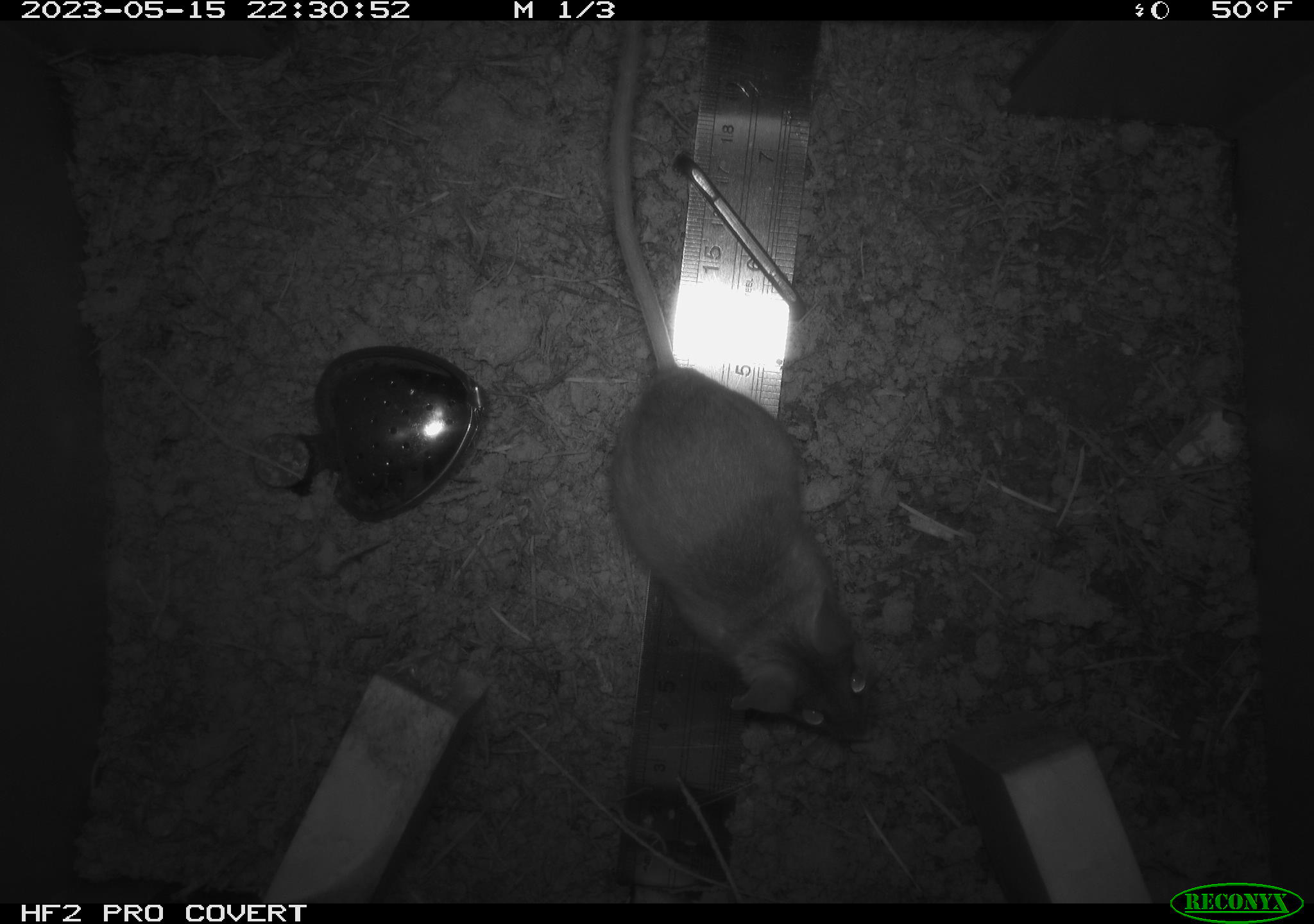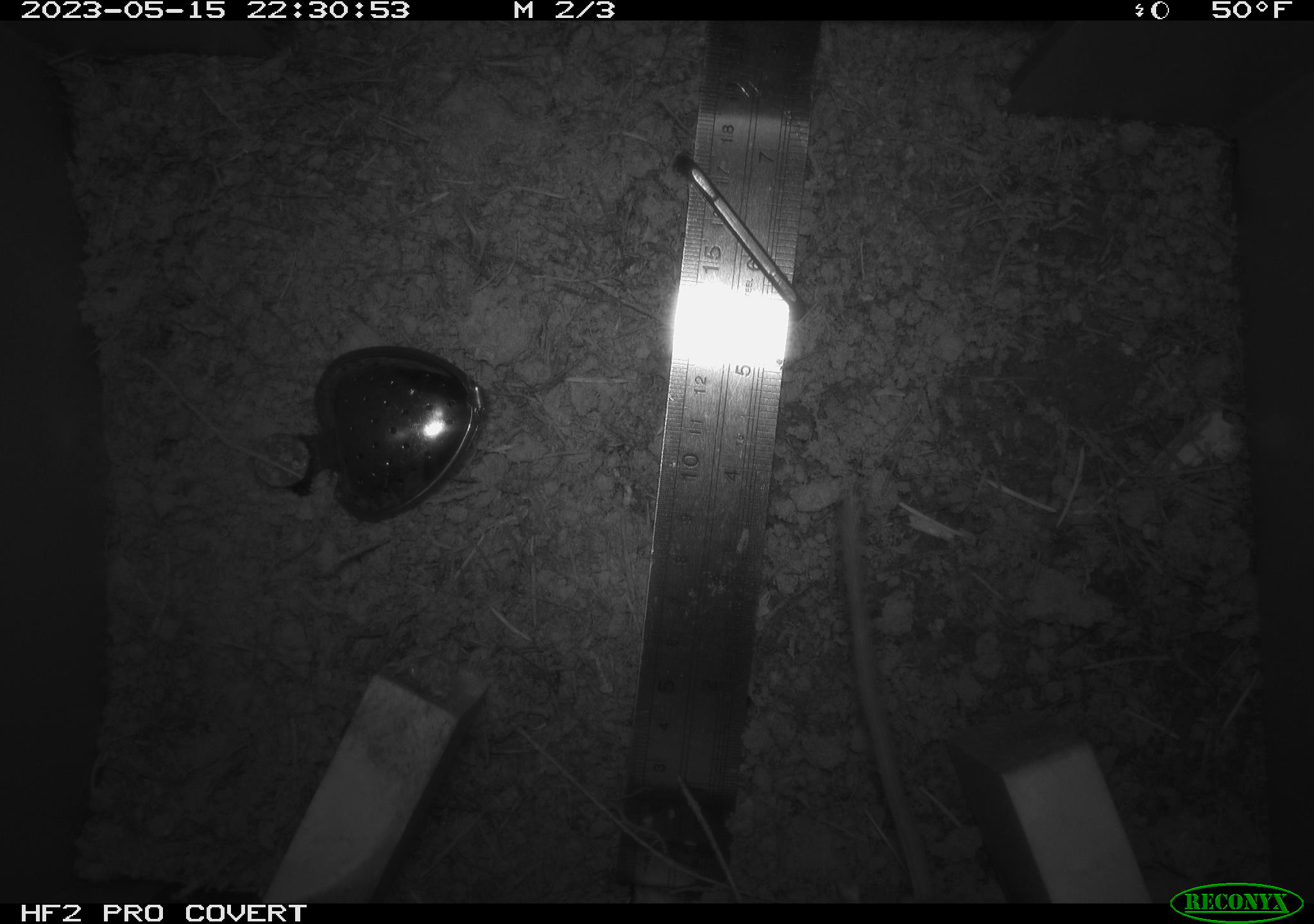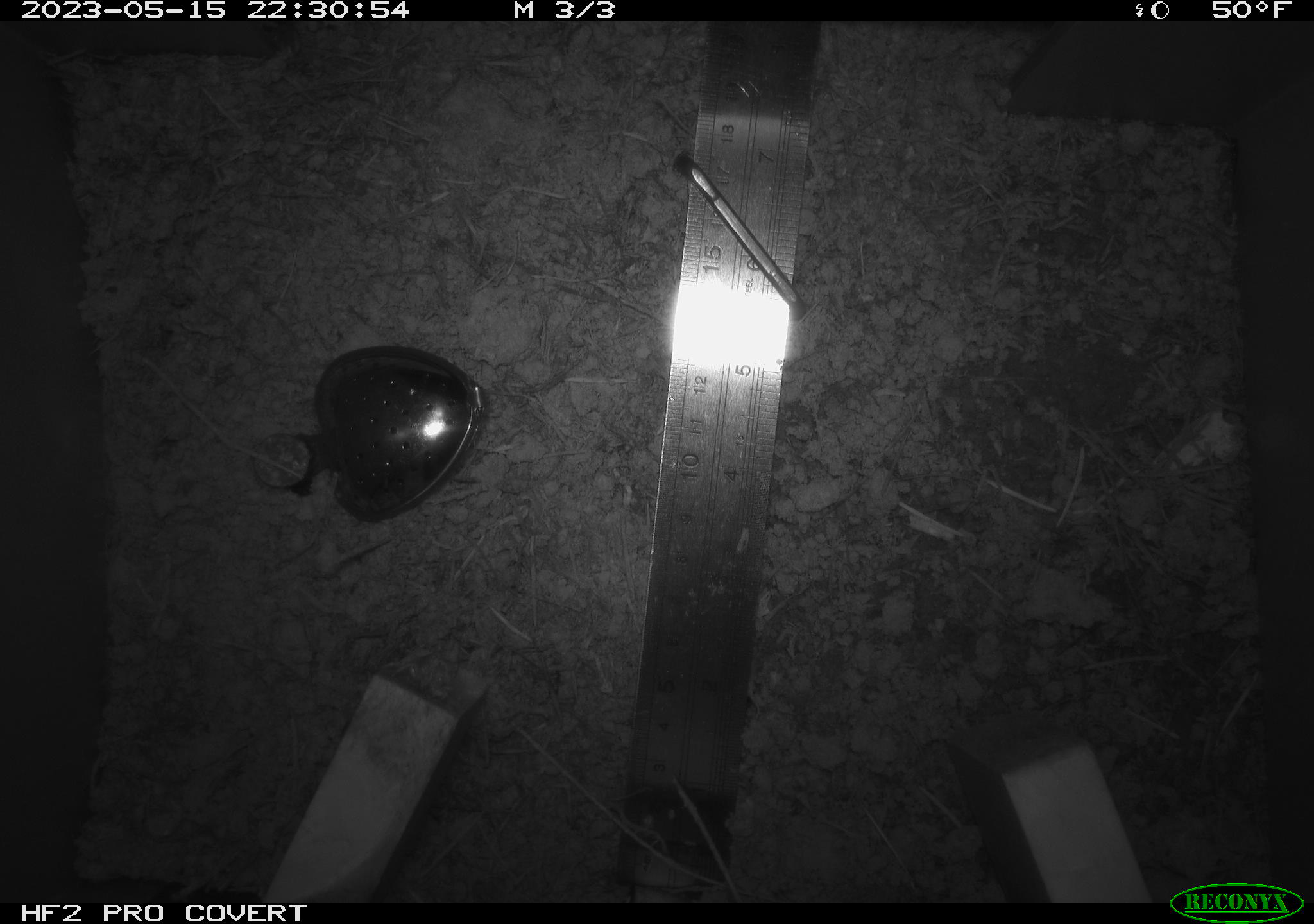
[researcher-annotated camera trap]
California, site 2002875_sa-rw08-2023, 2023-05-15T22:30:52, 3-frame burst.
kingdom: Animalia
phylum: Chordata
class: Mammalia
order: Rodentia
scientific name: Rodentia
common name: mouse species